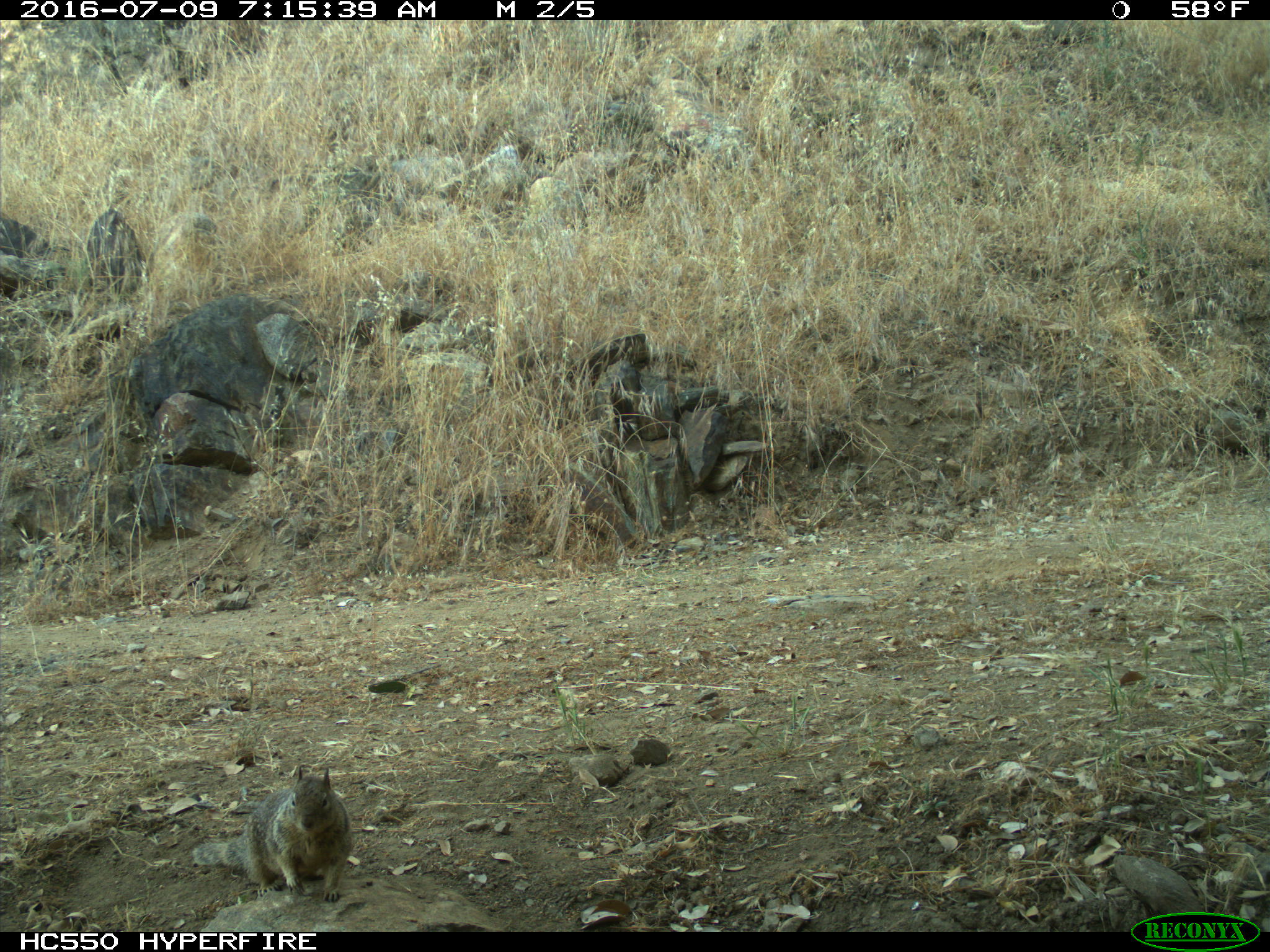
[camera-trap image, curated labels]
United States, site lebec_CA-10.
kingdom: Animalia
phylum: Chordata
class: Mammalia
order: Rodentia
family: Sciuridae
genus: Otospermophilus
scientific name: Otospermophilus beecheyi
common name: california ground squirrel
Otospermophilus beecheyi (california ground squirrel).